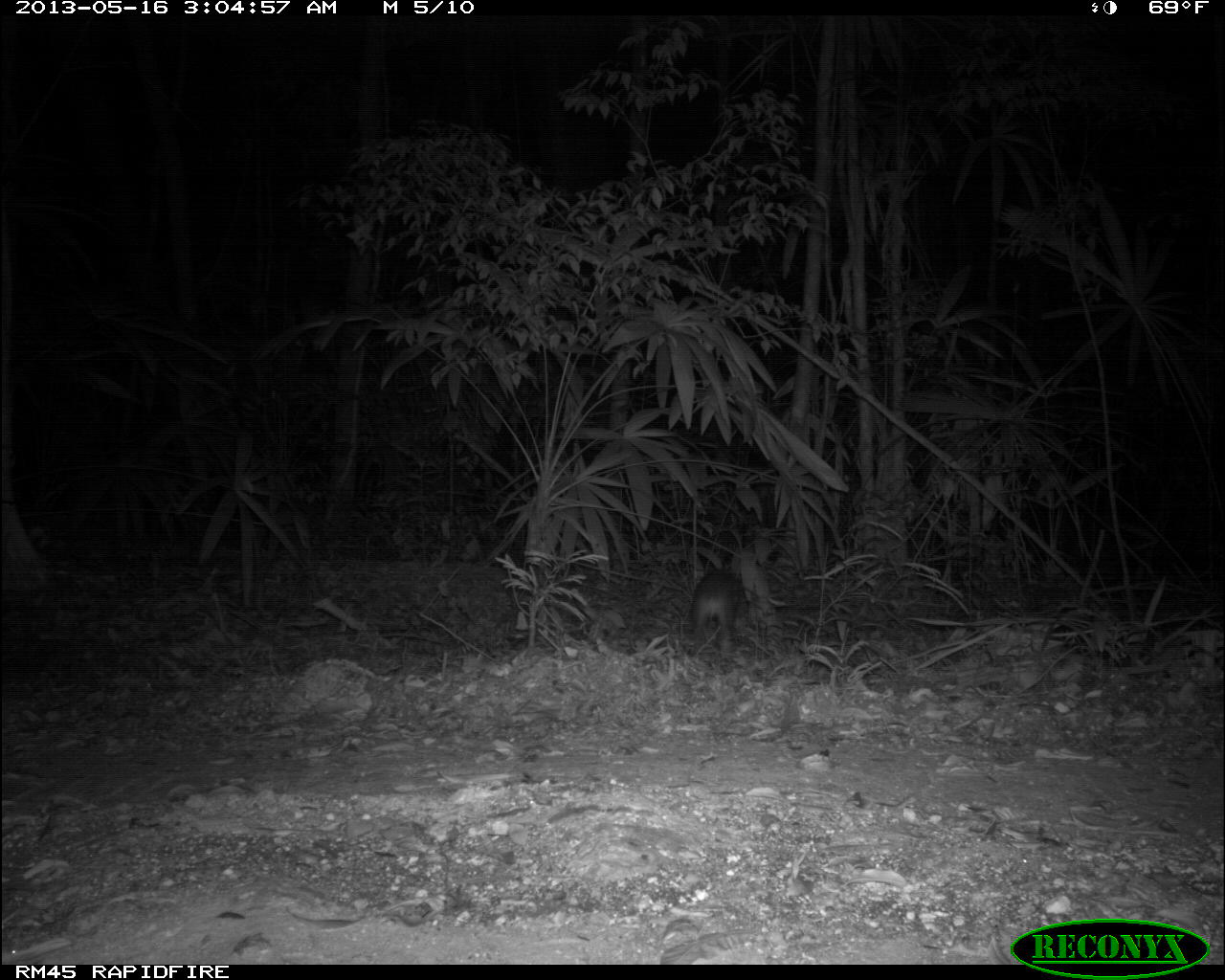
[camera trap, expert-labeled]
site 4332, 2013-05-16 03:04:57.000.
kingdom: Animalia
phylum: Chordata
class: Mammalia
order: Rodentia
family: Cuniculidae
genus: Cuniculus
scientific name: Cuniculus paca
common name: lowland paca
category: agouti paca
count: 1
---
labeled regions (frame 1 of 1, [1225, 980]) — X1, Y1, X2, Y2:
agouti paca: 687, 569, 751, 656